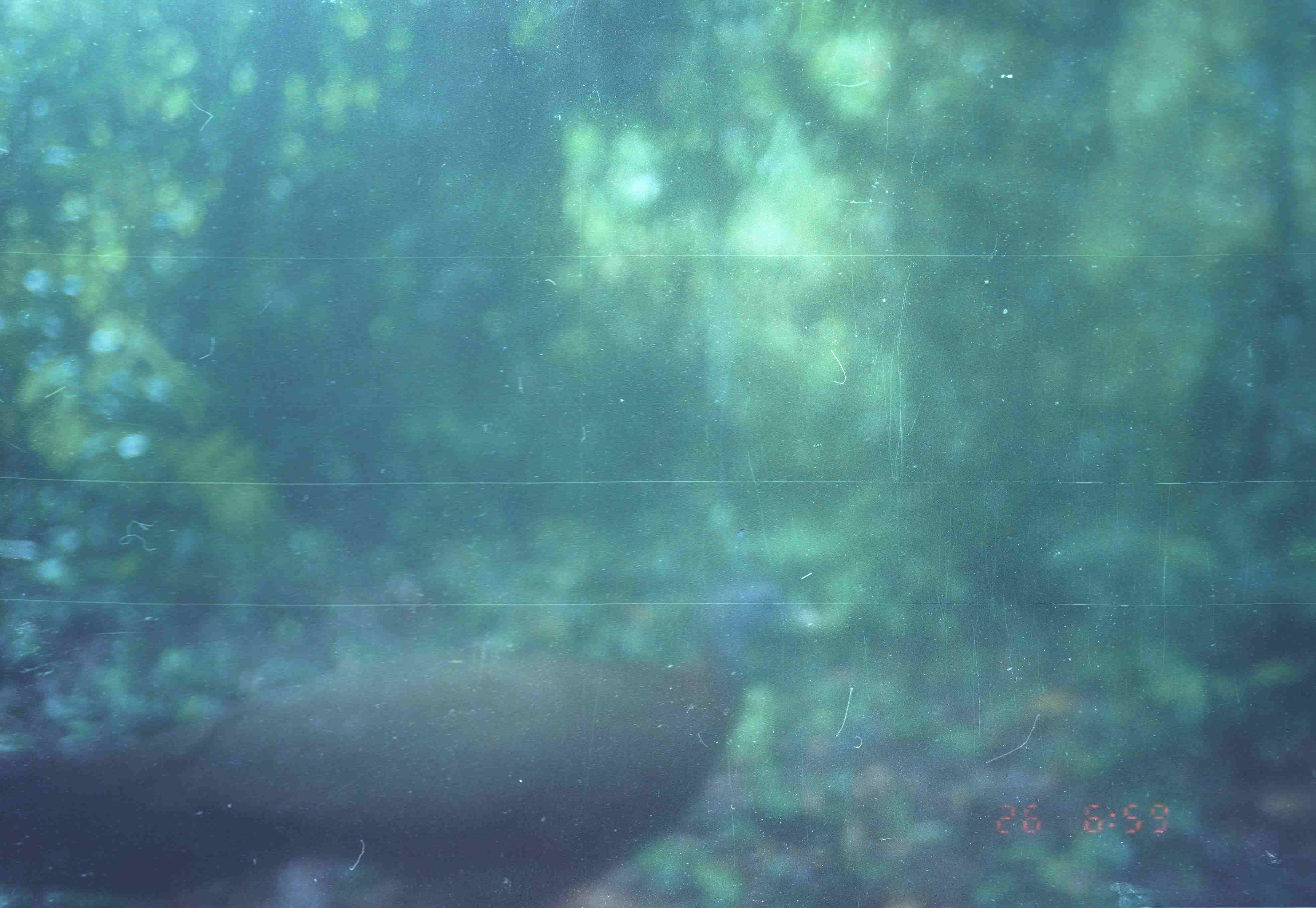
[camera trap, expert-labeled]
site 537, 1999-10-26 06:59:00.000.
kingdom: Animalia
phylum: Chordata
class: Aves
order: Galliformes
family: Phasianidae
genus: Argusianus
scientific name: Argusianus argus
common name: great argus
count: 1